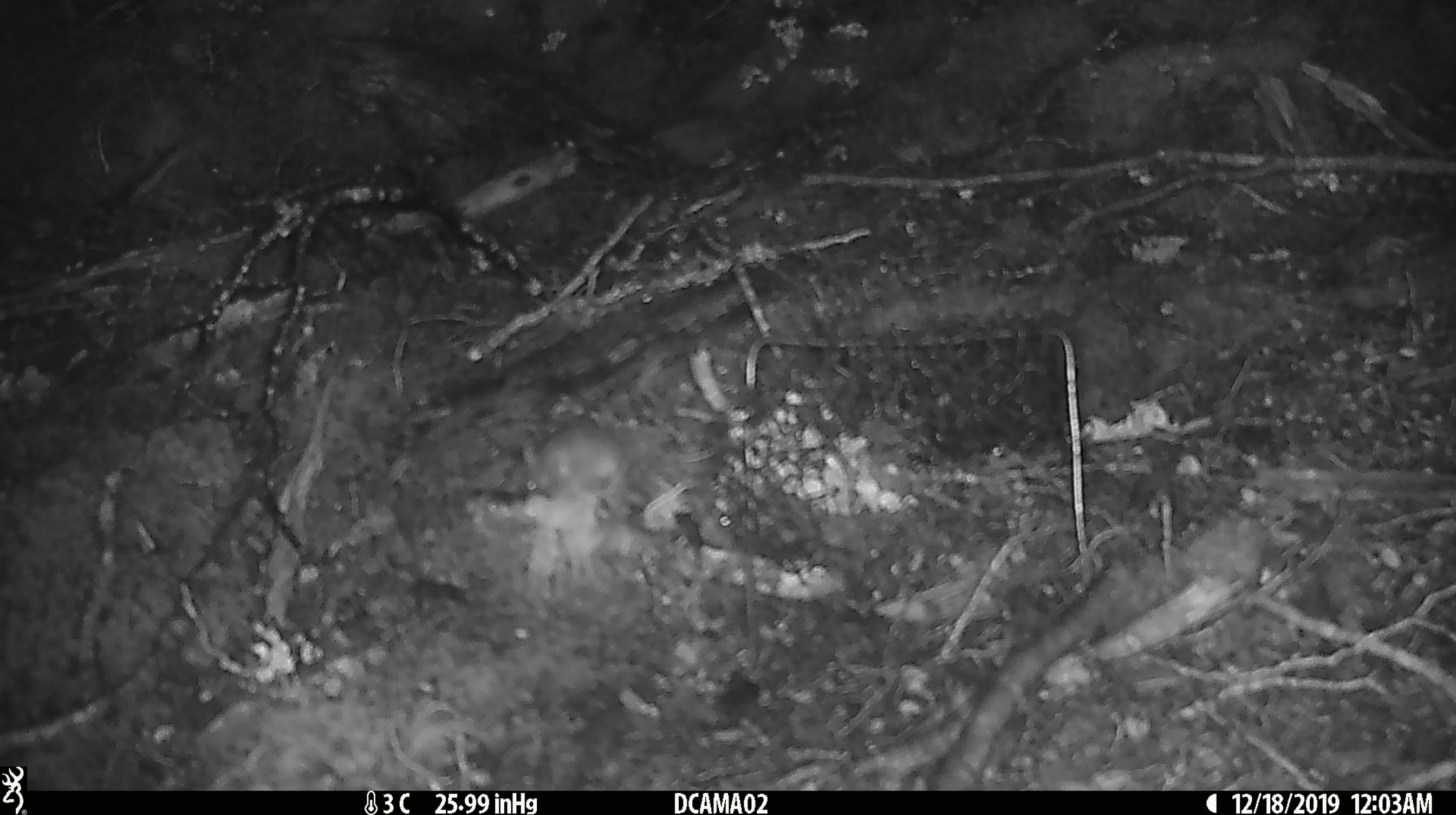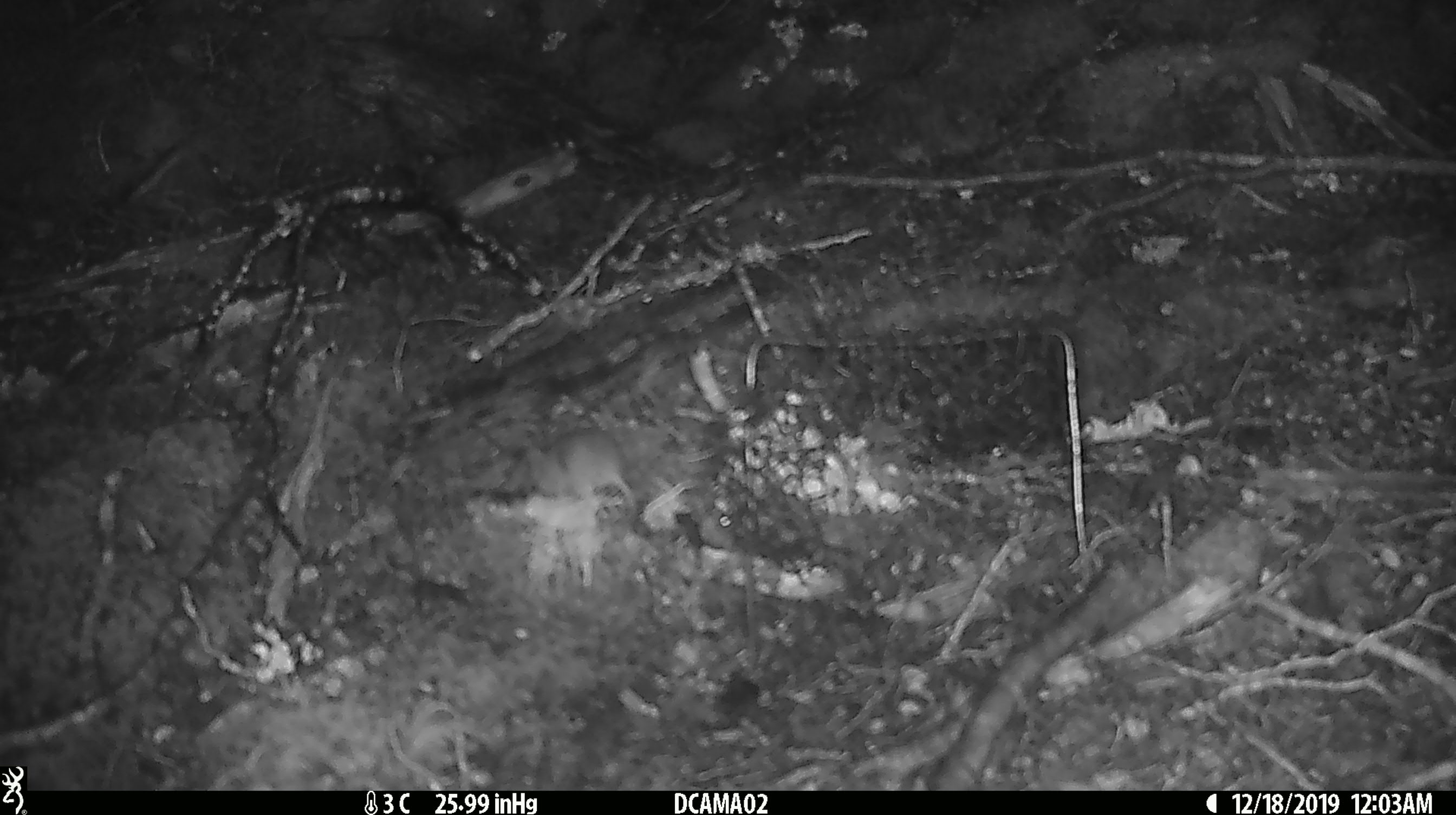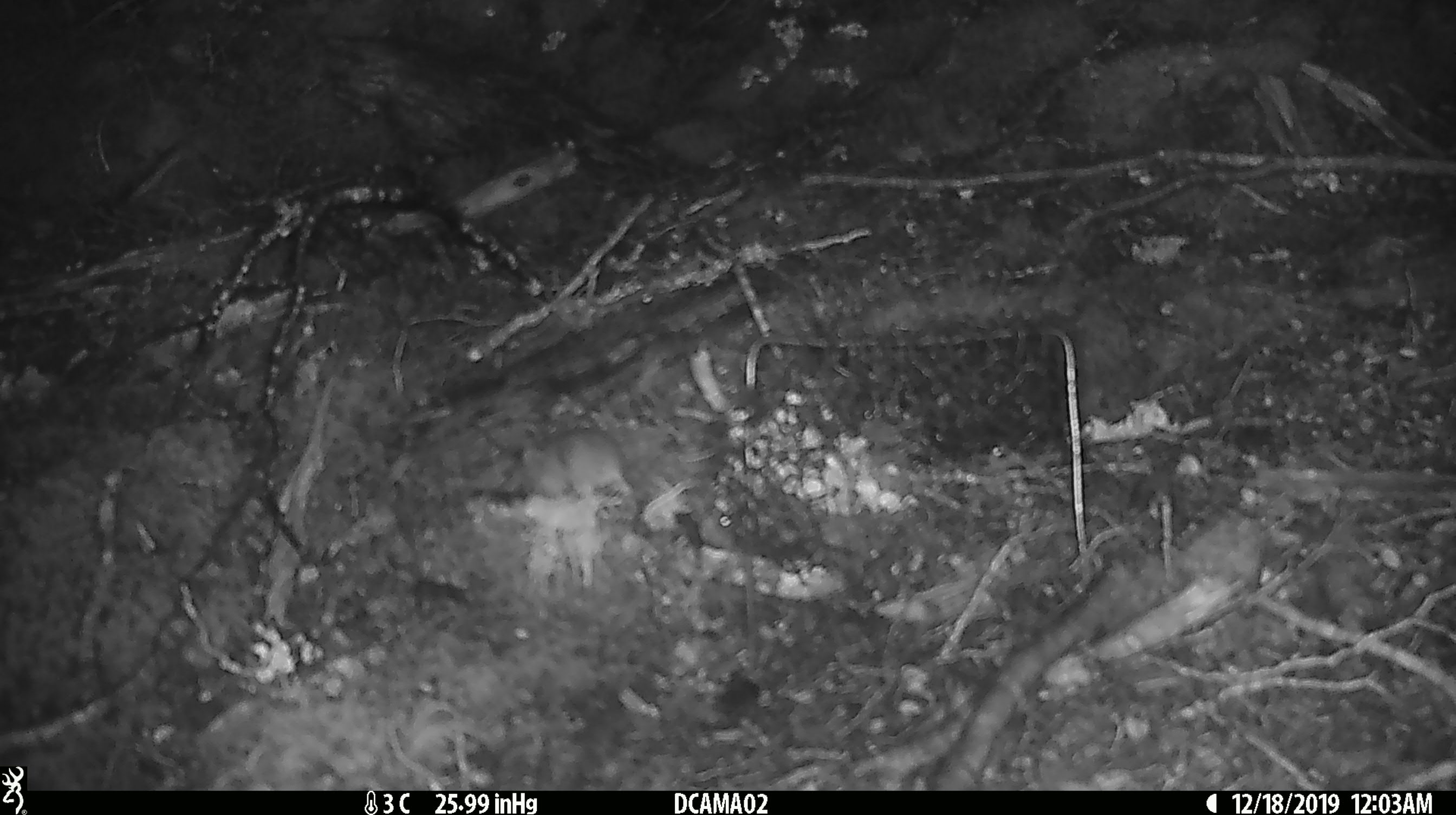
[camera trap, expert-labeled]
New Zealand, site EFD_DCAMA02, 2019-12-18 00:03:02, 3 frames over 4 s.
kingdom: Animalia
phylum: Chordata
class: Mammalia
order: Rodentia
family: Muridae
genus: Mus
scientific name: Mus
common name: mouse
Mouse (Mus).